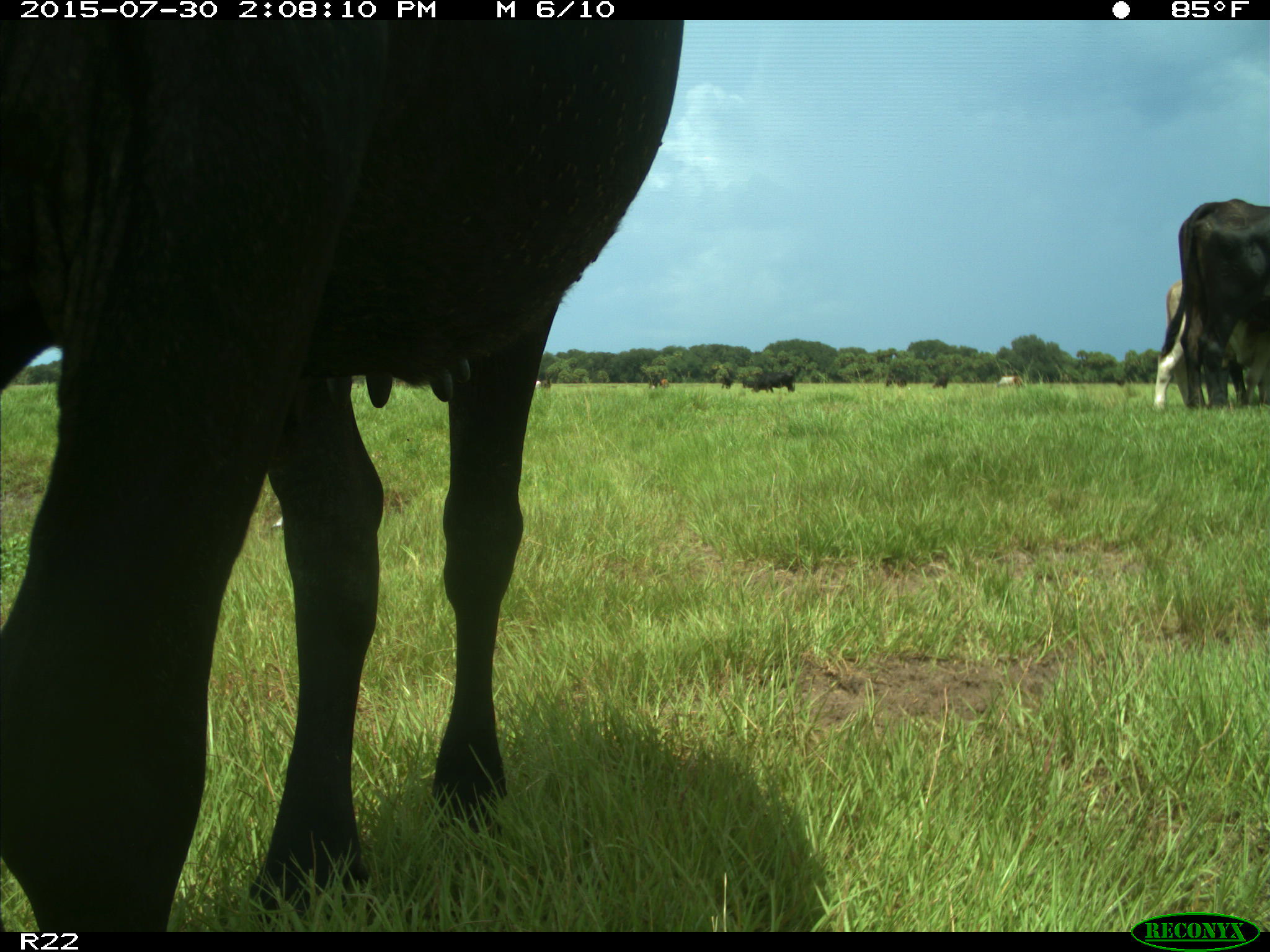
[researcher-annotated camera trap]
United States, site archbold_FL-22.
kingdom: Animalia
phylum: Chordata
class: Mammalia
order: Artiodactyla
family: Bovidae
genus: Bos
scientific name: Bos taurus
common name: domestic cow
Bos taurus (domestic cow).